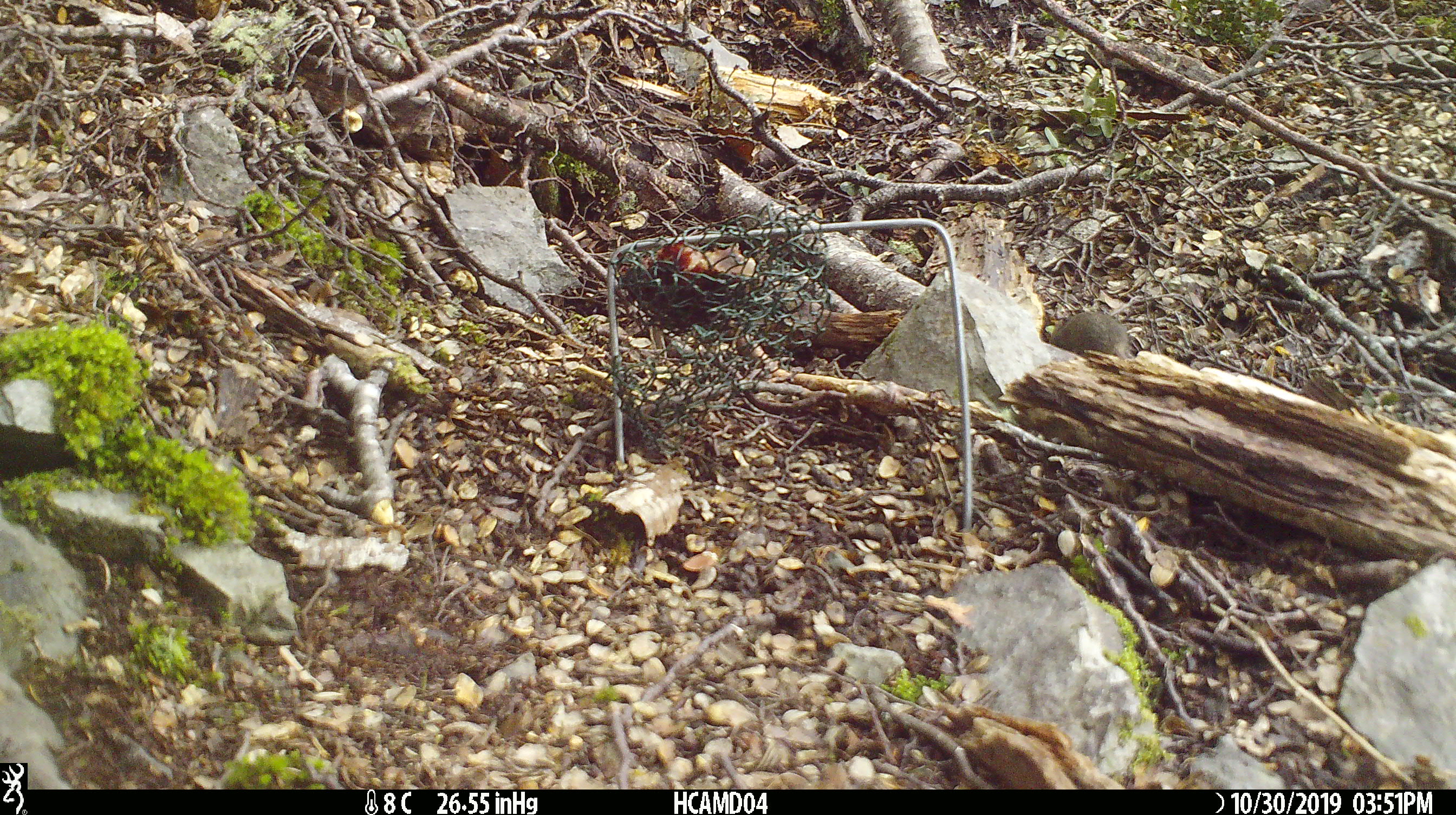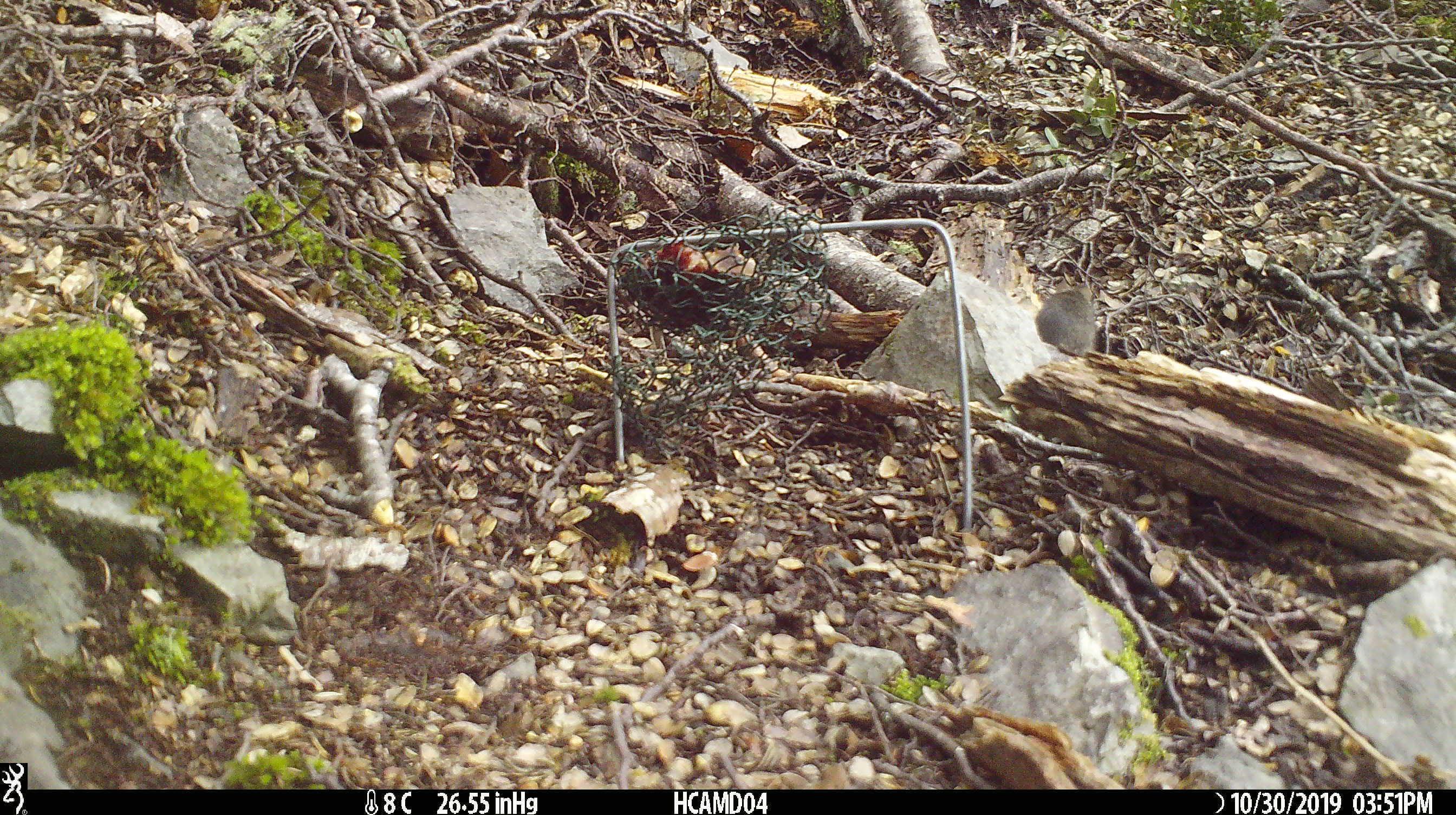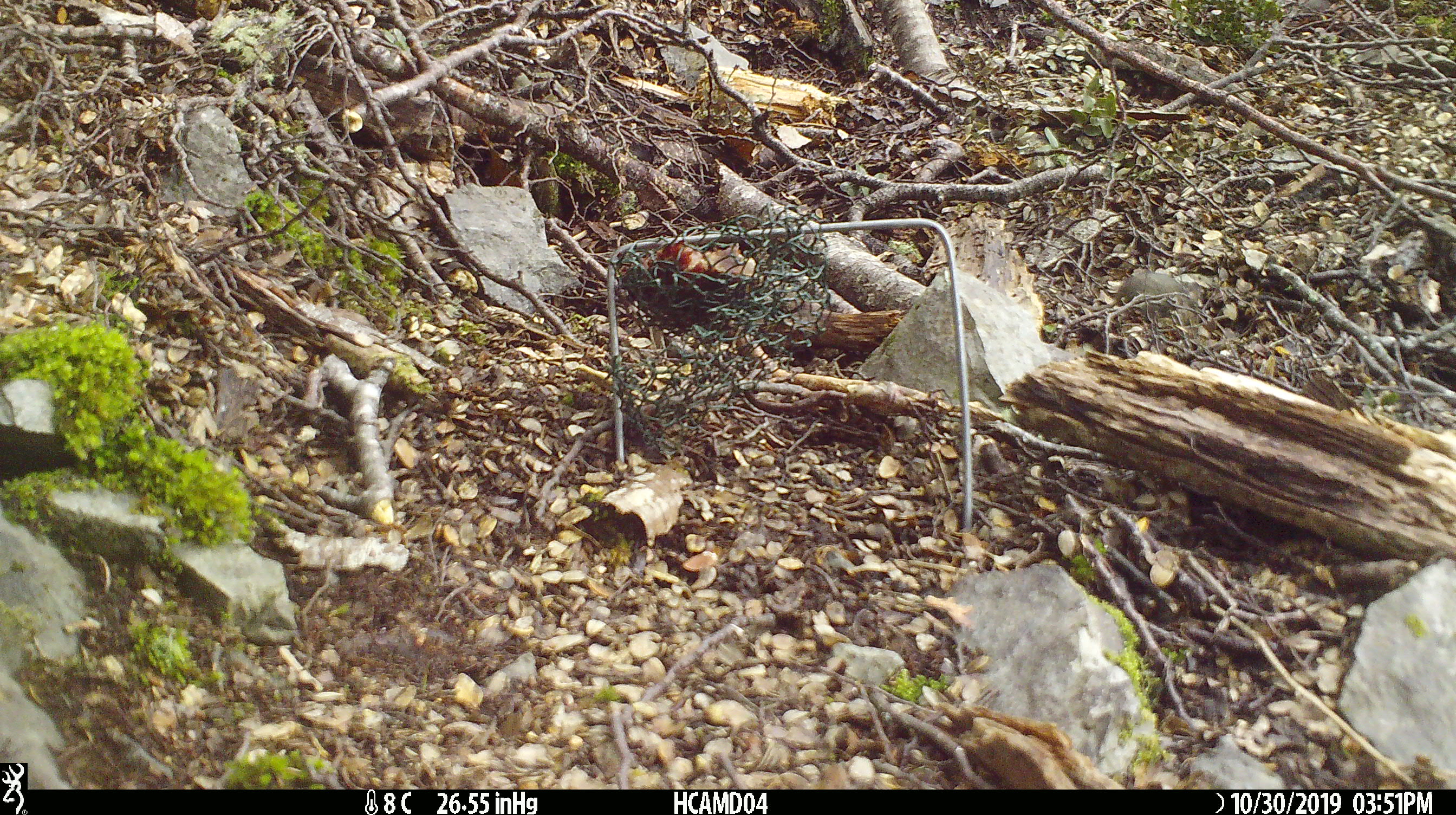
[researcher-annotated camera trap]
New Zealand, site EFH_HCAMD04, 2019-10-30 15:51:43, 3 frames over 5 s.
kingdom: Animalia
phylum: Chordata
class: Mammalia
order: Rodentia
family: Muridae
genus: Mus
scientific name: Mus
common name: mouse